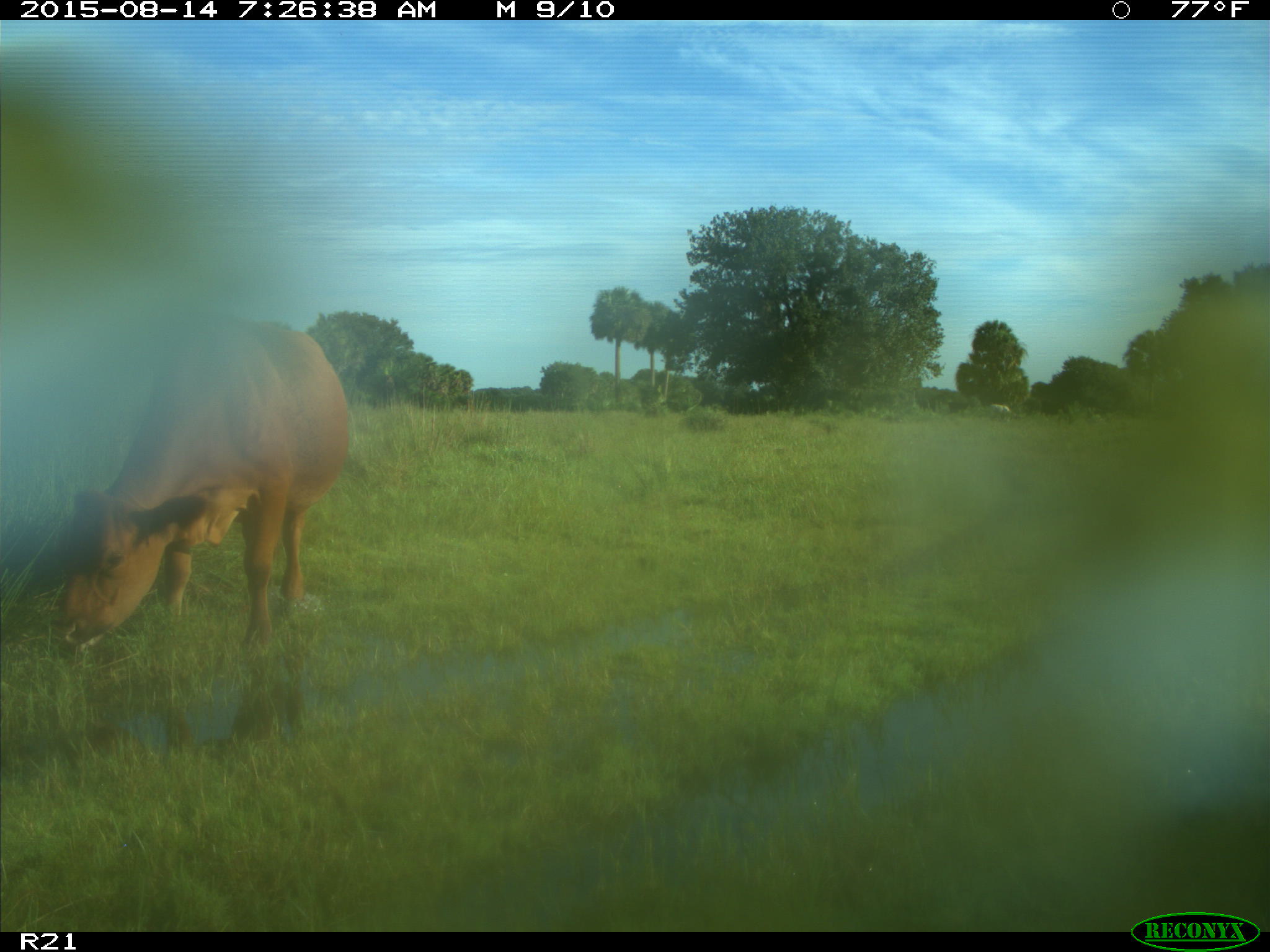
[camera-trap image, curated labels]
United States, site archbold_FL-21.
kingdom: Animalia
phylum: Chordata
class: Mammalia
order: Artiodactyla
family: Bovidae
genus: Bos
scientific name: Bos taurus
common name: domestic cow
Bos taurus (domestic cow).